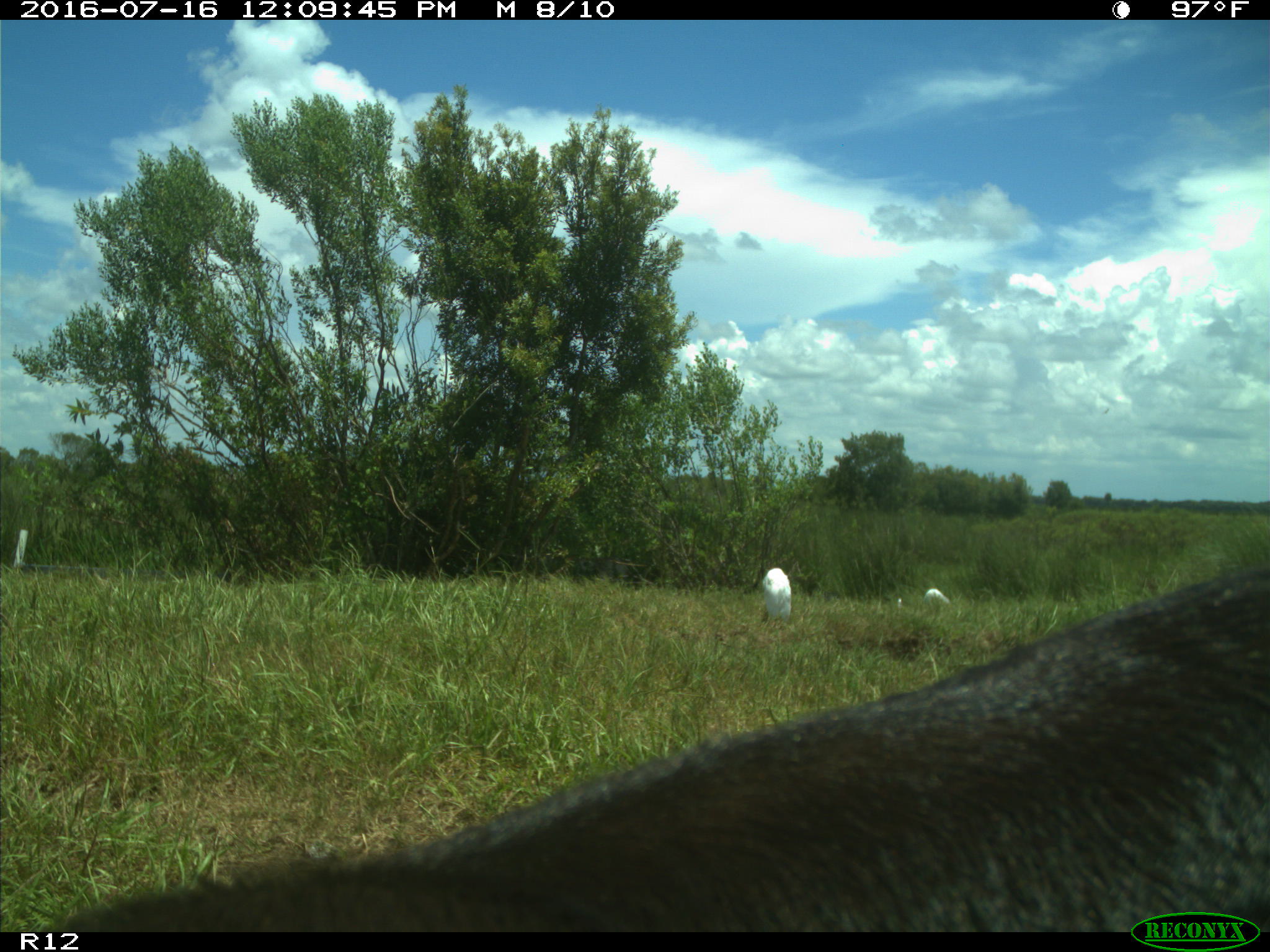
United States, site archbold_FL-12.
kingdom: Animalia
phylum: Chordata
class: Mammalia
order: Artiodactyla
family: Bovidae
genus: Bos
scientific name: Bos taurus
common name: domestic cow